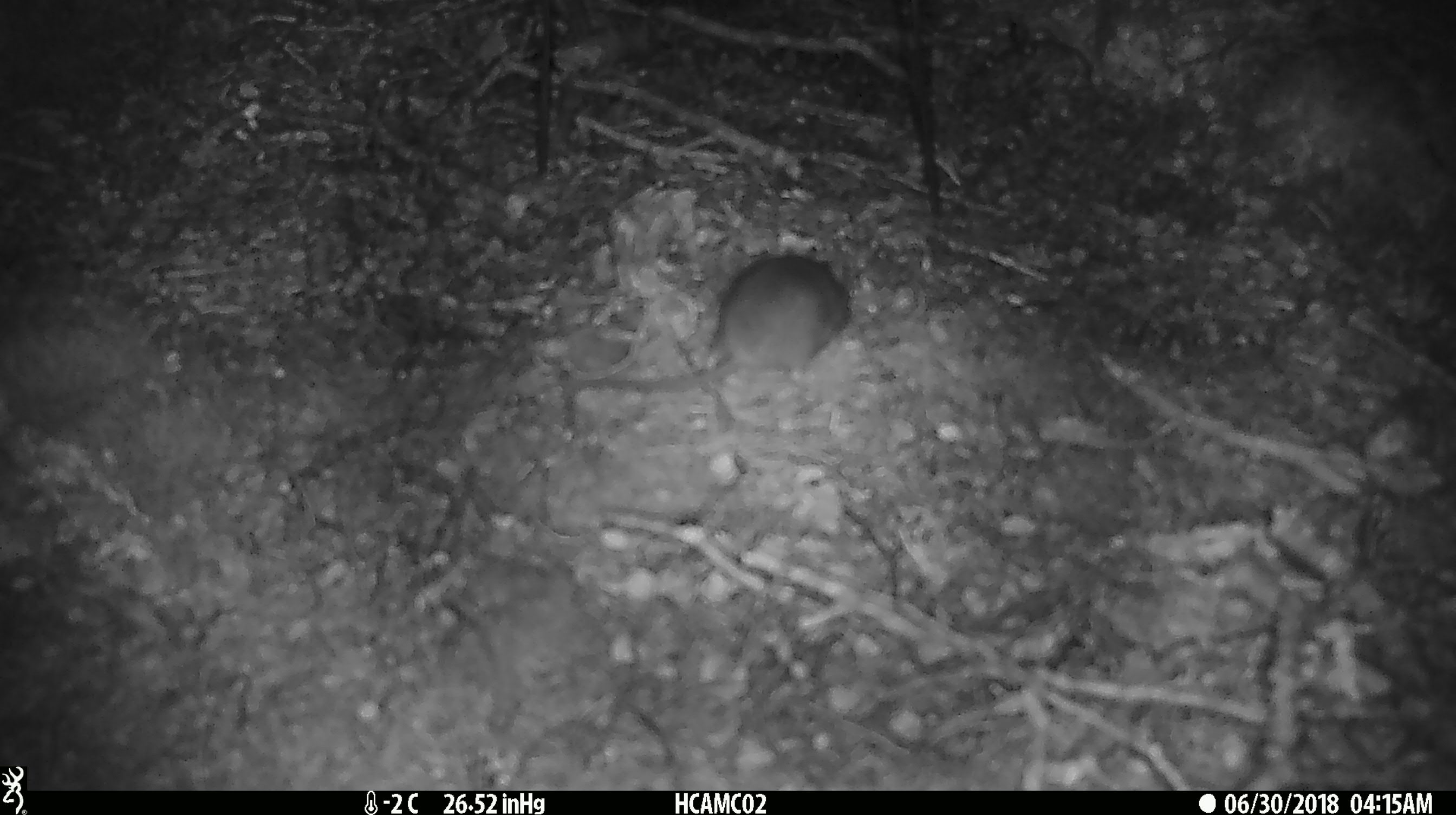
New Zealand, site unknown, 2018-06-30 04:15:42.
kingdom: Animalia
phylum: Chordata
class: Mammalia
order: Rodentia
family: Muridae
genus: Mus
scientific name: Mus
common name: mouse